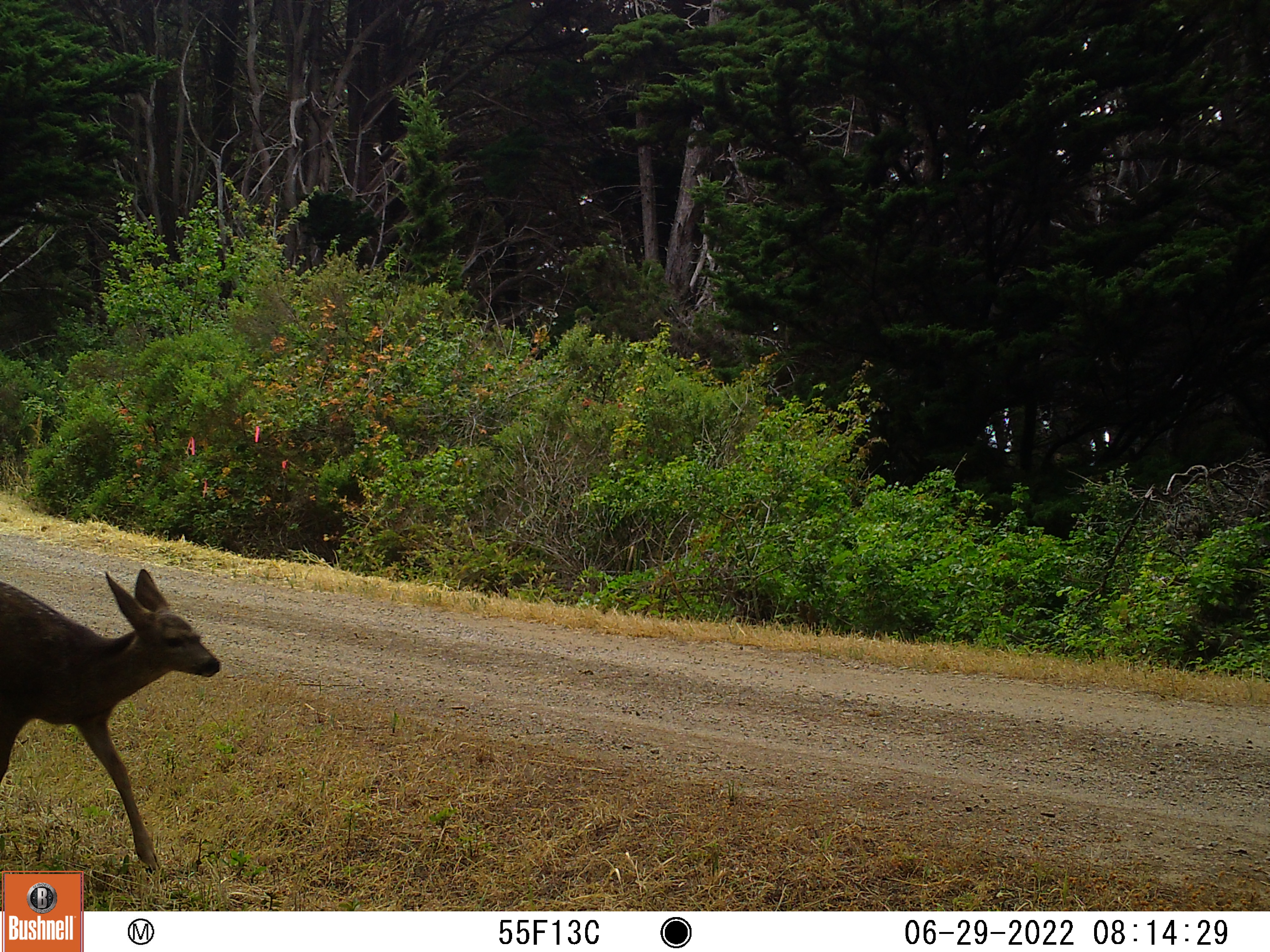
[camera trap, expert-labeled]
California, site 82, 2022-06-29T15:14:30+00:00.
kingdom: Animalia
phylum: Chordata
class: Mammalia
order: Artiodactyla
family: Cervidae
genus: Odocoileus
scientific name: Odocoileus hemionus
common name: mule deer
Mule deer (Odocoileus hemionus).